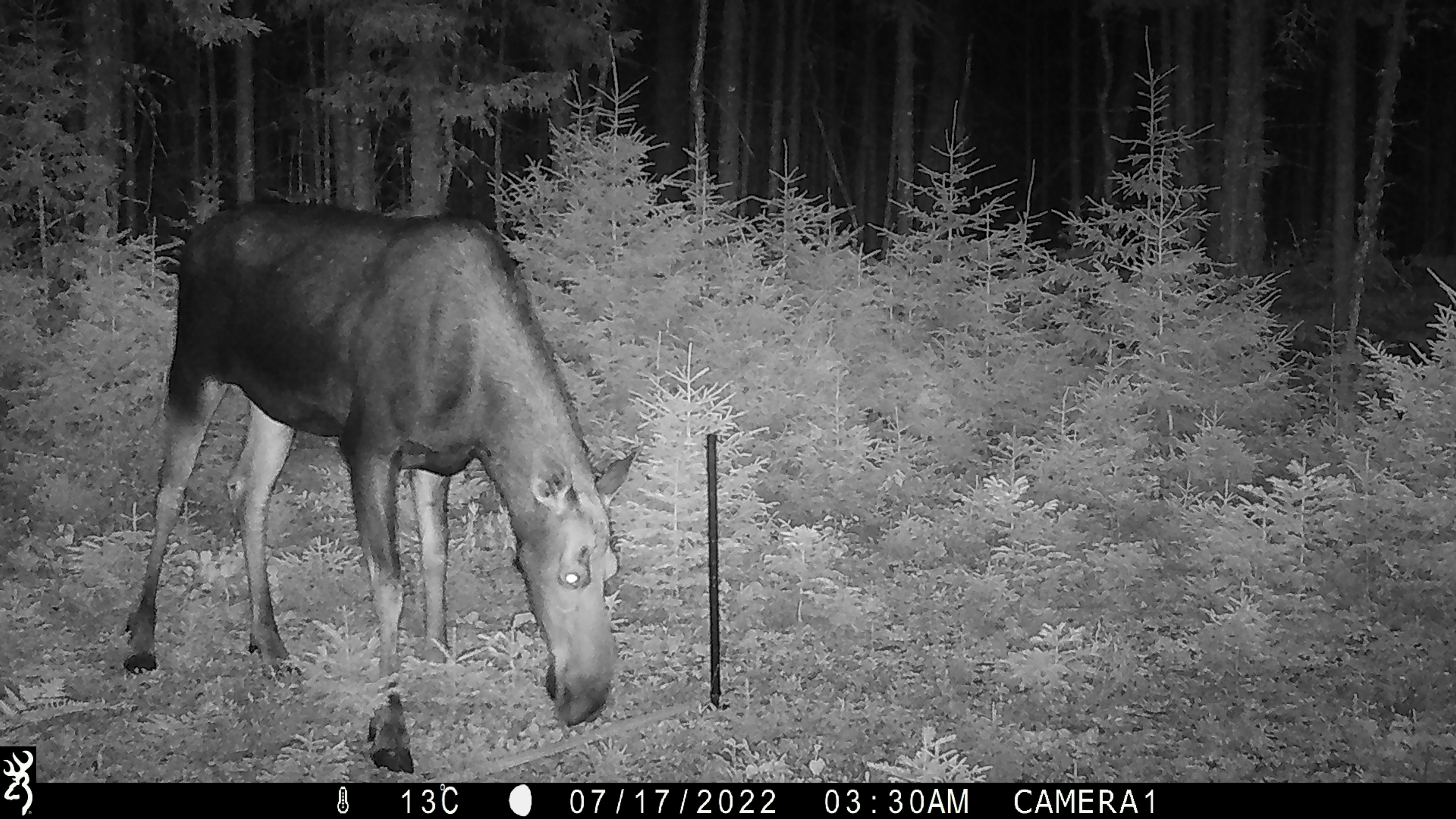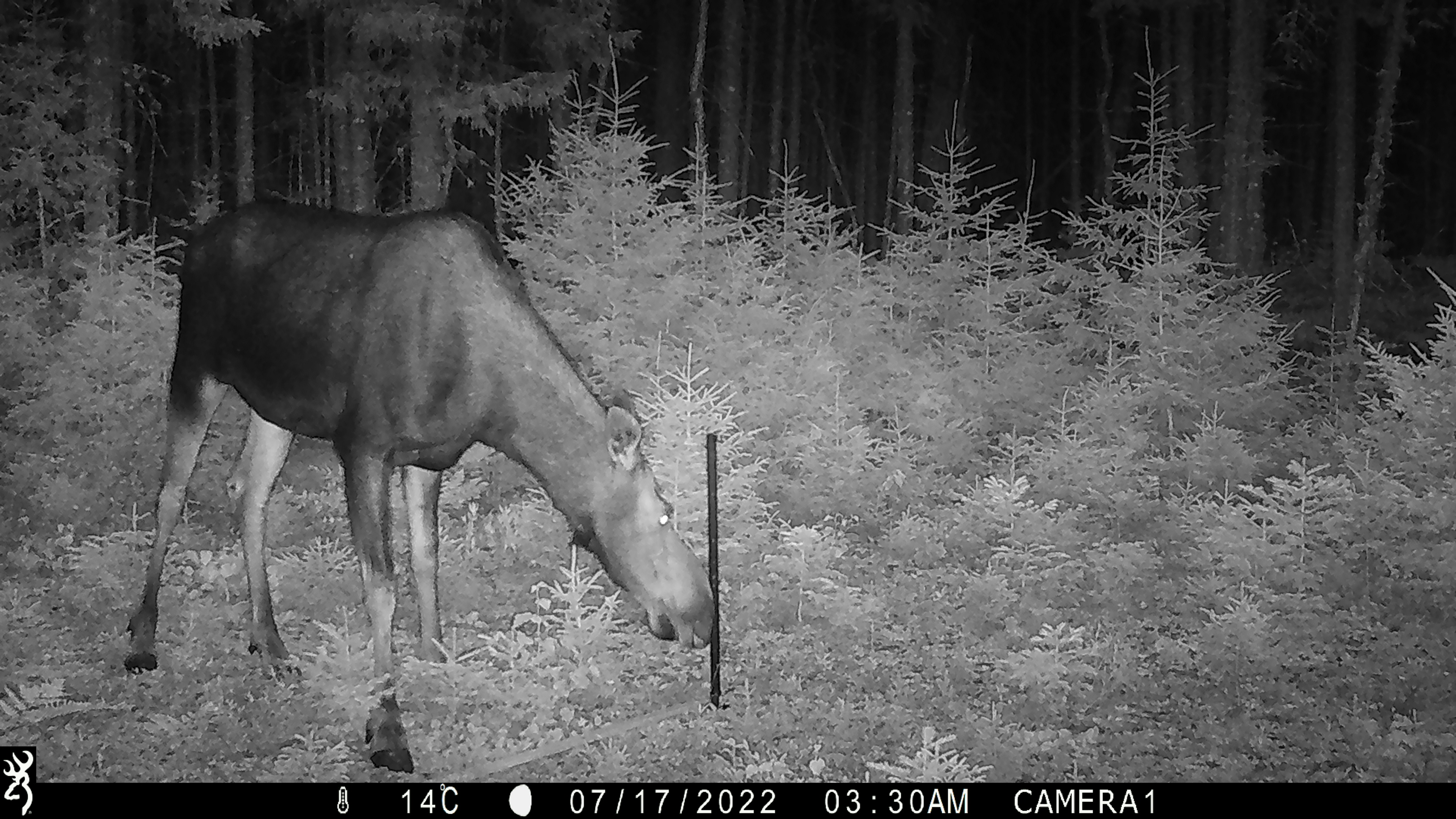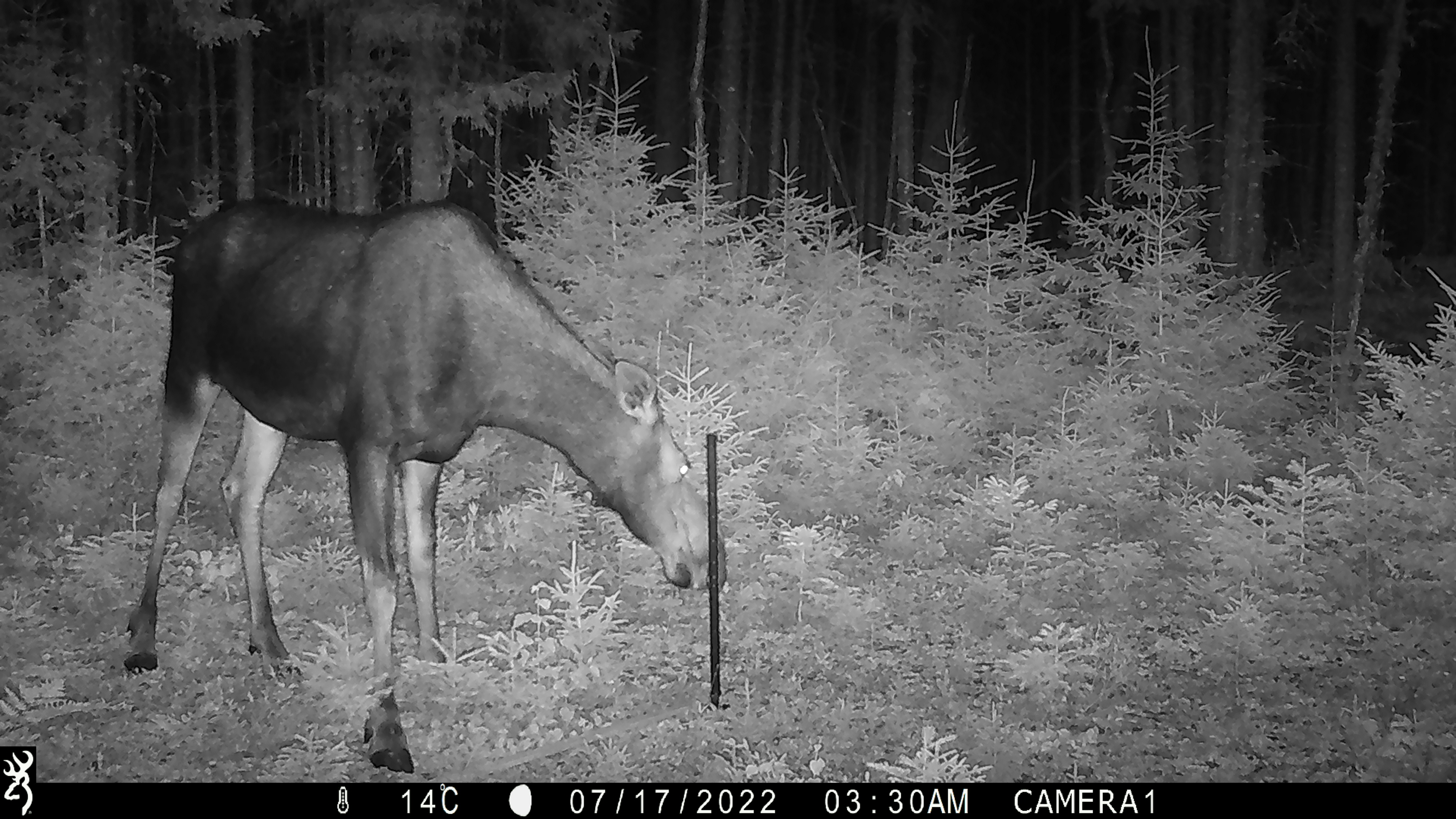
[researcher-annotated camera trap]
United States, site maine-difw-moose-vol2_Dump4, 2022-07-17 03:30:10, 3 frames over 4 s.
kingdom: Animalia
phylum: Chordata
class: Mammalia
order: Artiodactyla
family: Cervidae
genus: Alces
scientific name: Alces alces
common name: moose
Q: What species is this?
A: Moose (Alces alces).